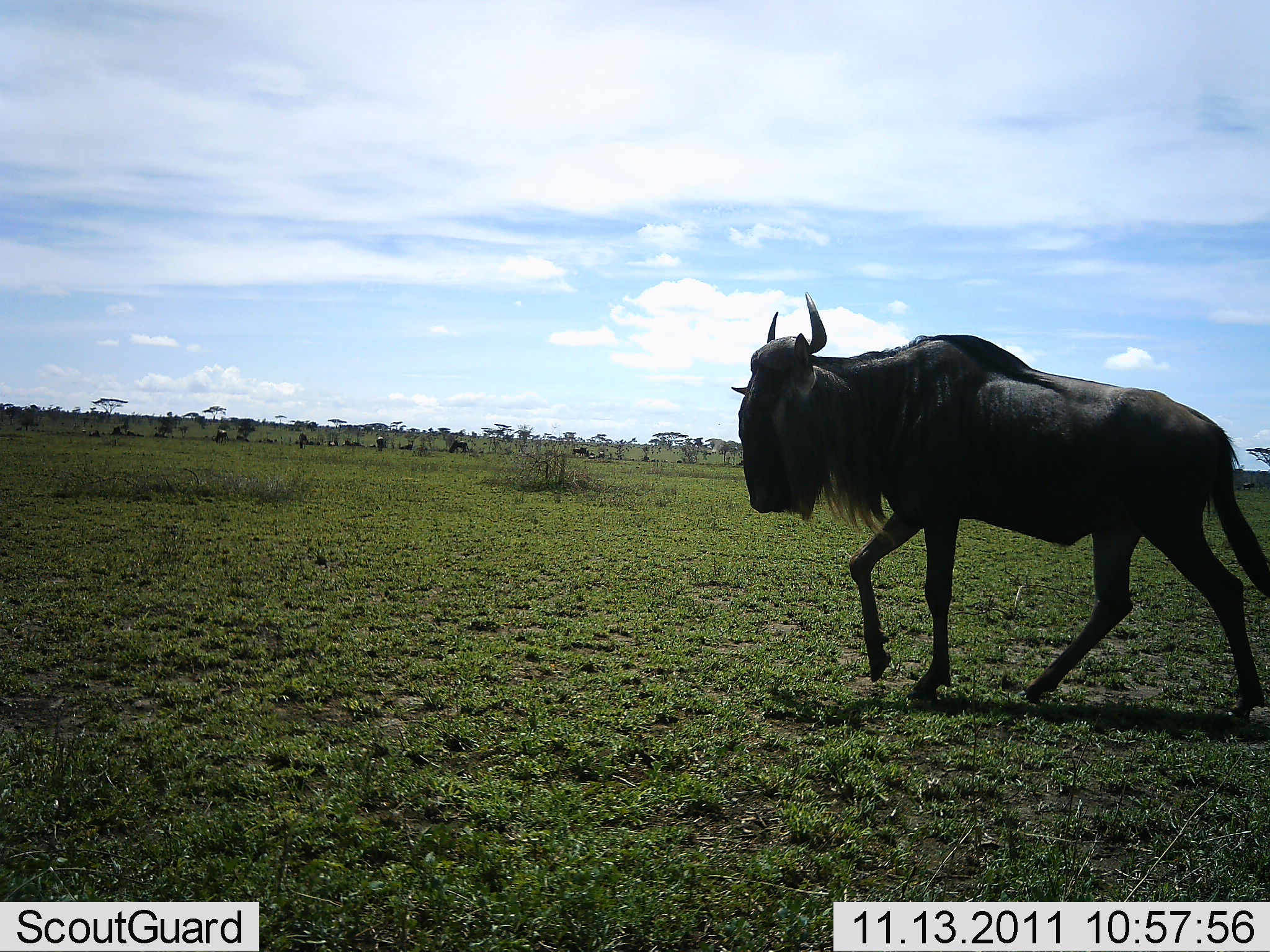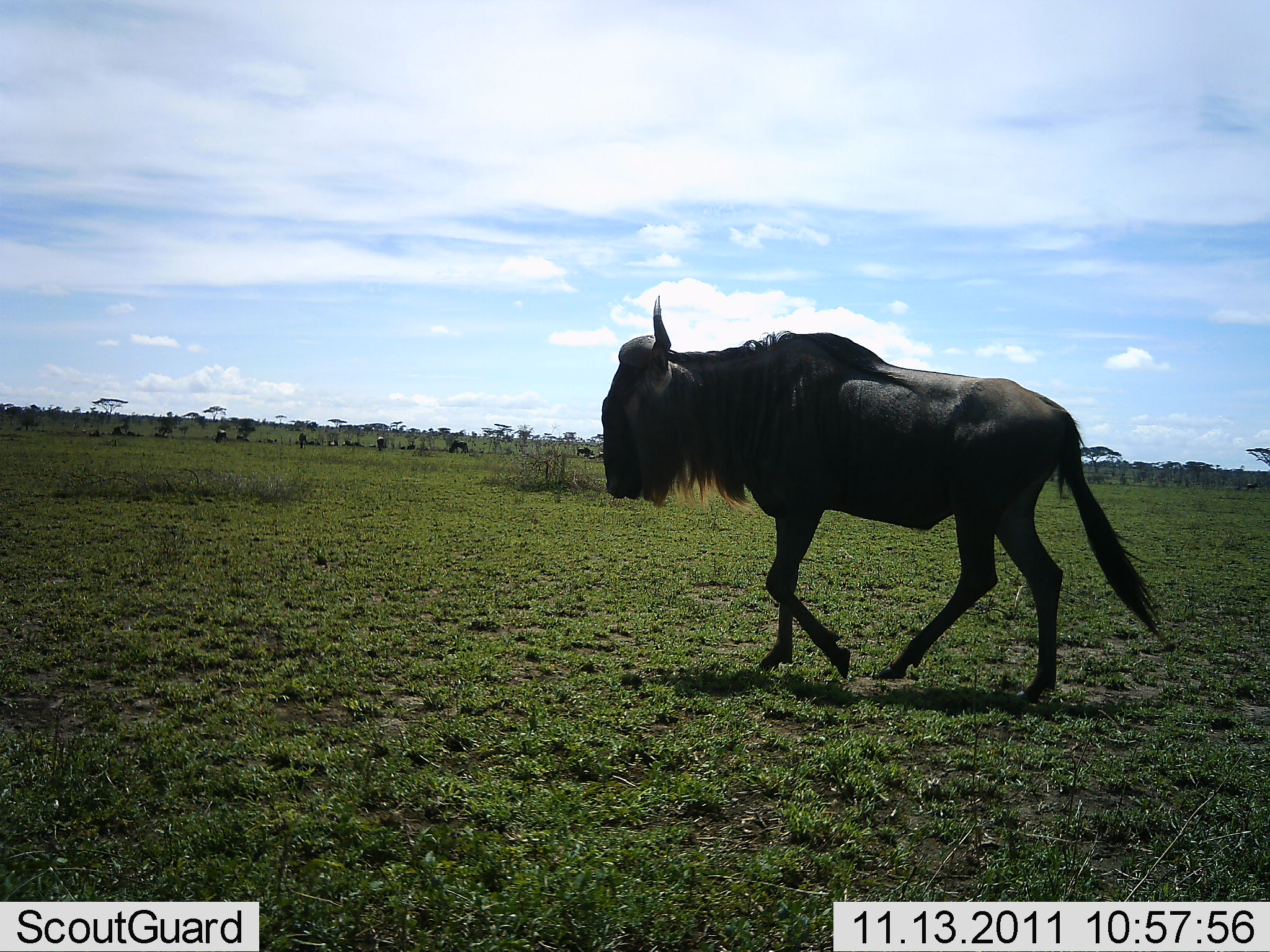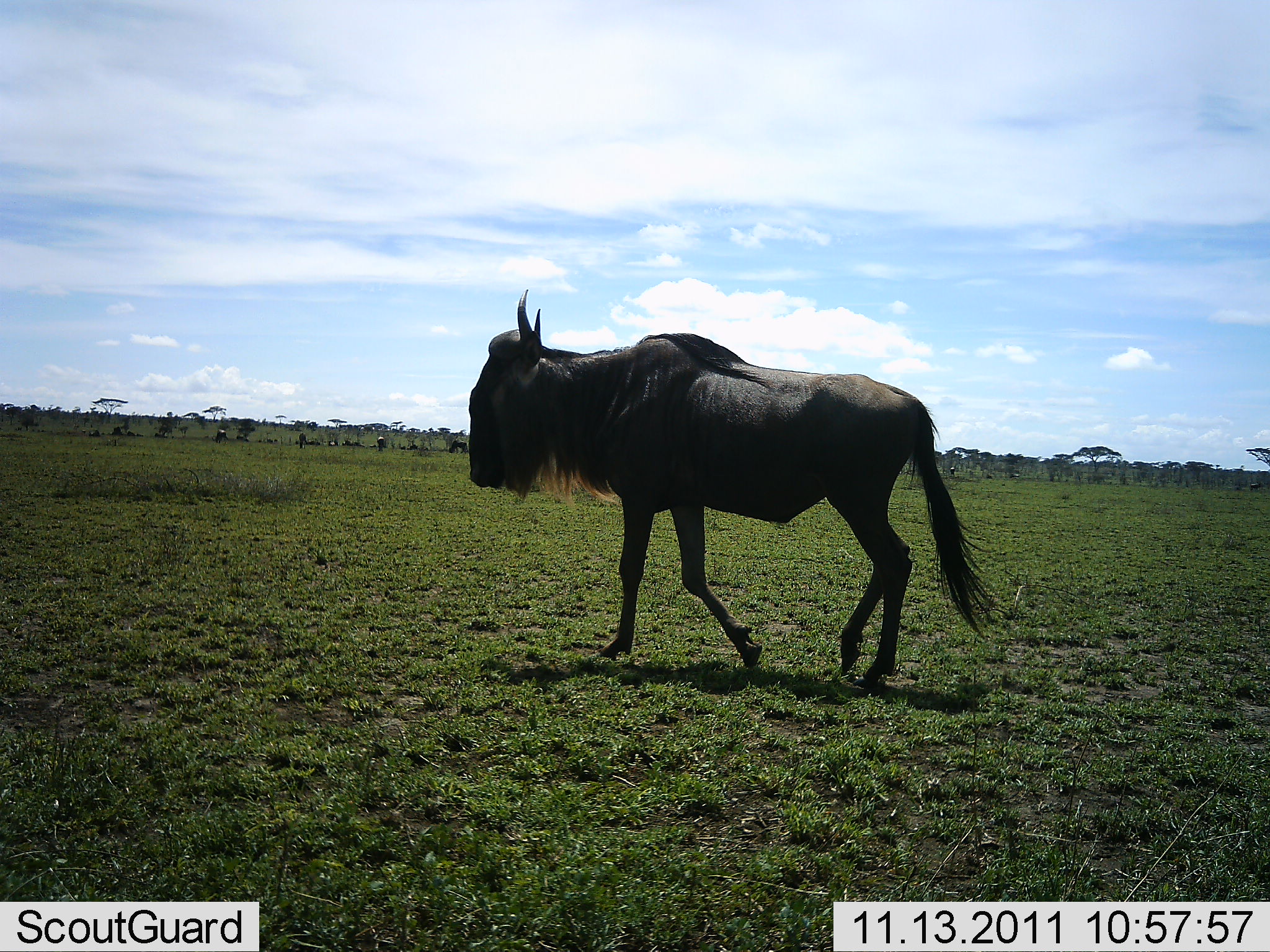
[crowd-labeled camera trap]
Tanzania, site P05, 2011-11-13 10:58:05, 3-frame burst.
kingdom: Animalia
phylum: Chordata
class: Mammalia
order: Artiodactyla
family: Bovidae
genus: Connochaetes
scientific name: Connochaetes taurinus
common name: blue wildebeest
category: wildebeest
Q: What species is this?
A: Wildebeest (blue wildebeest) (Connochaetes taurinus).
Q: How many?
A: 7.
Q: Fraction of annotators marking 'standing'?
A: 10%.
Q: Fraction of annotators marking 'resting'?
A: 0%.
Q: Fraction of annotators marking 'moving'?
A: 100%.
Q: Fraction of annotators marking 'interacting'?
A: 0%.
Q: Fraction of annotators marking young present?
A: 0%.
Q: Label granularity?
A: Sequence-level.